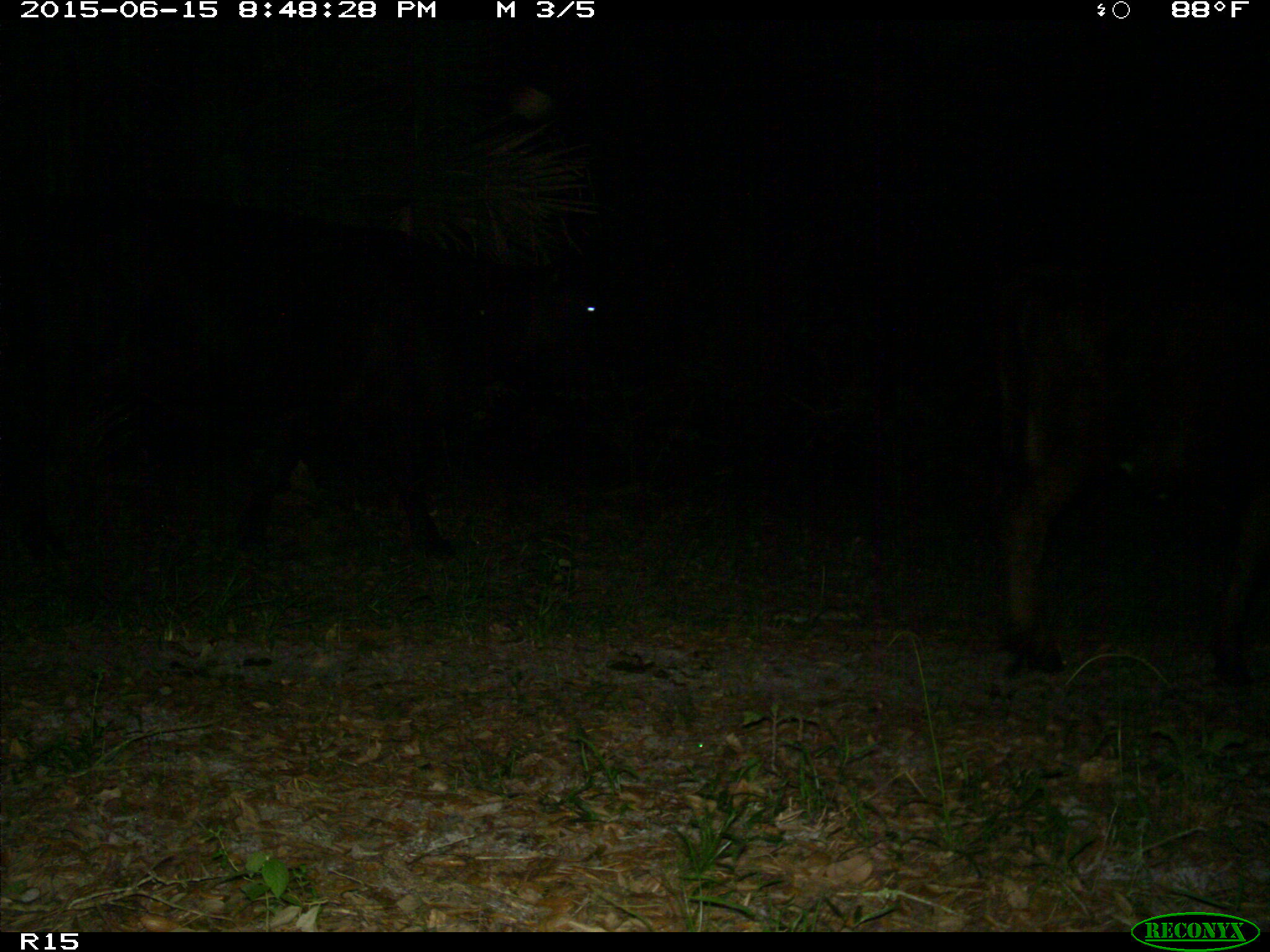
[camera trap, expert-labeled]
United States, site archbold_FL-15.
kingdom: Animalia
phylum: Chordata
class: Mammalia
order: Artiodactyla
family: Bovidae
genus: Bos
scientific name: Bos taurus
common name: domestic cow